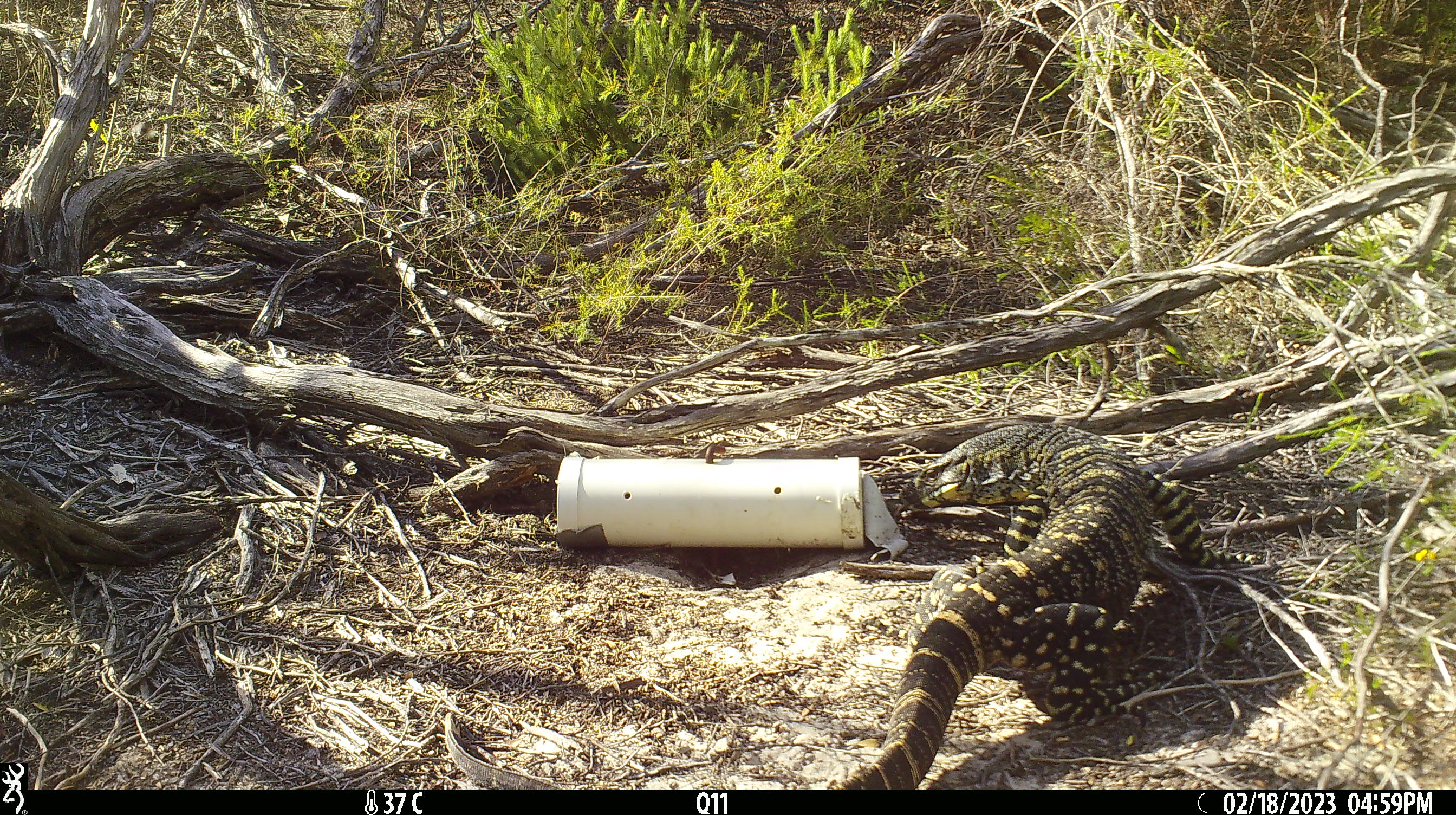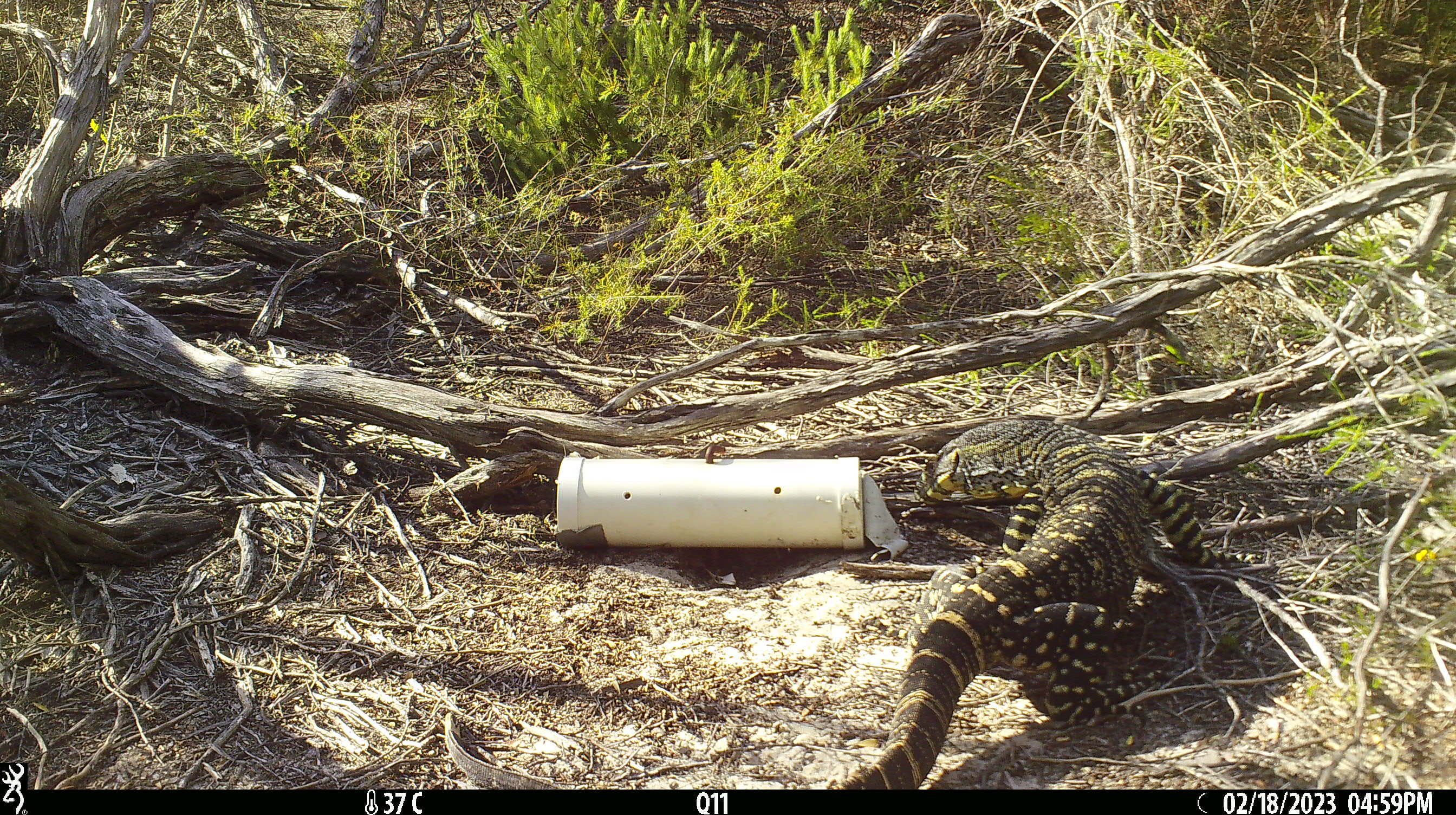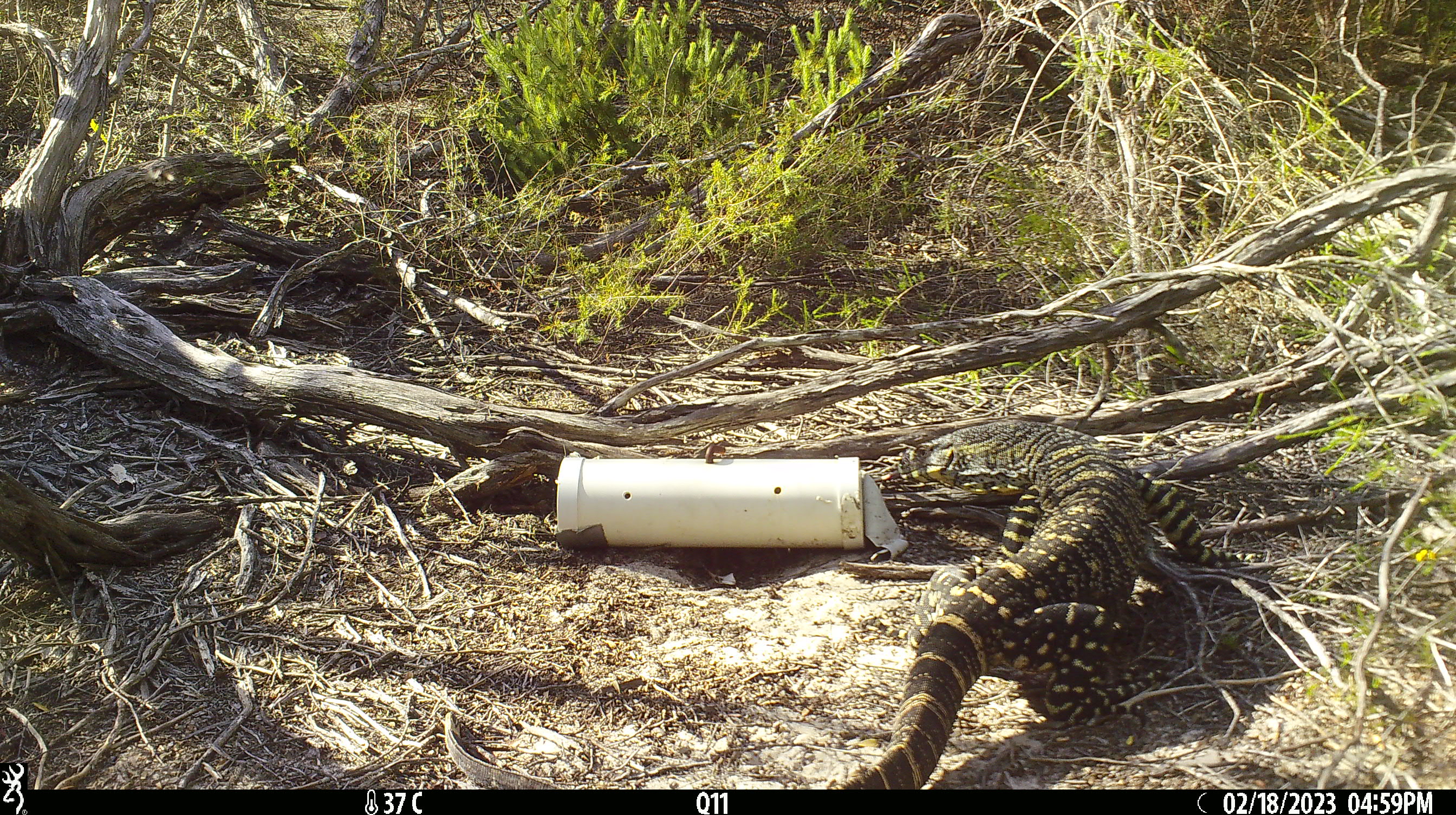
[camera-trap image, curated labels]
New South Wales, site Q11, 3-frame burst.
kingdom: Animalia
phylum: Chordata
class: Reptilia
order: Squamata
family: Varanidae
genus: Varanus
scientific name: Varanus varius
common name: lace monitor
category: goanna